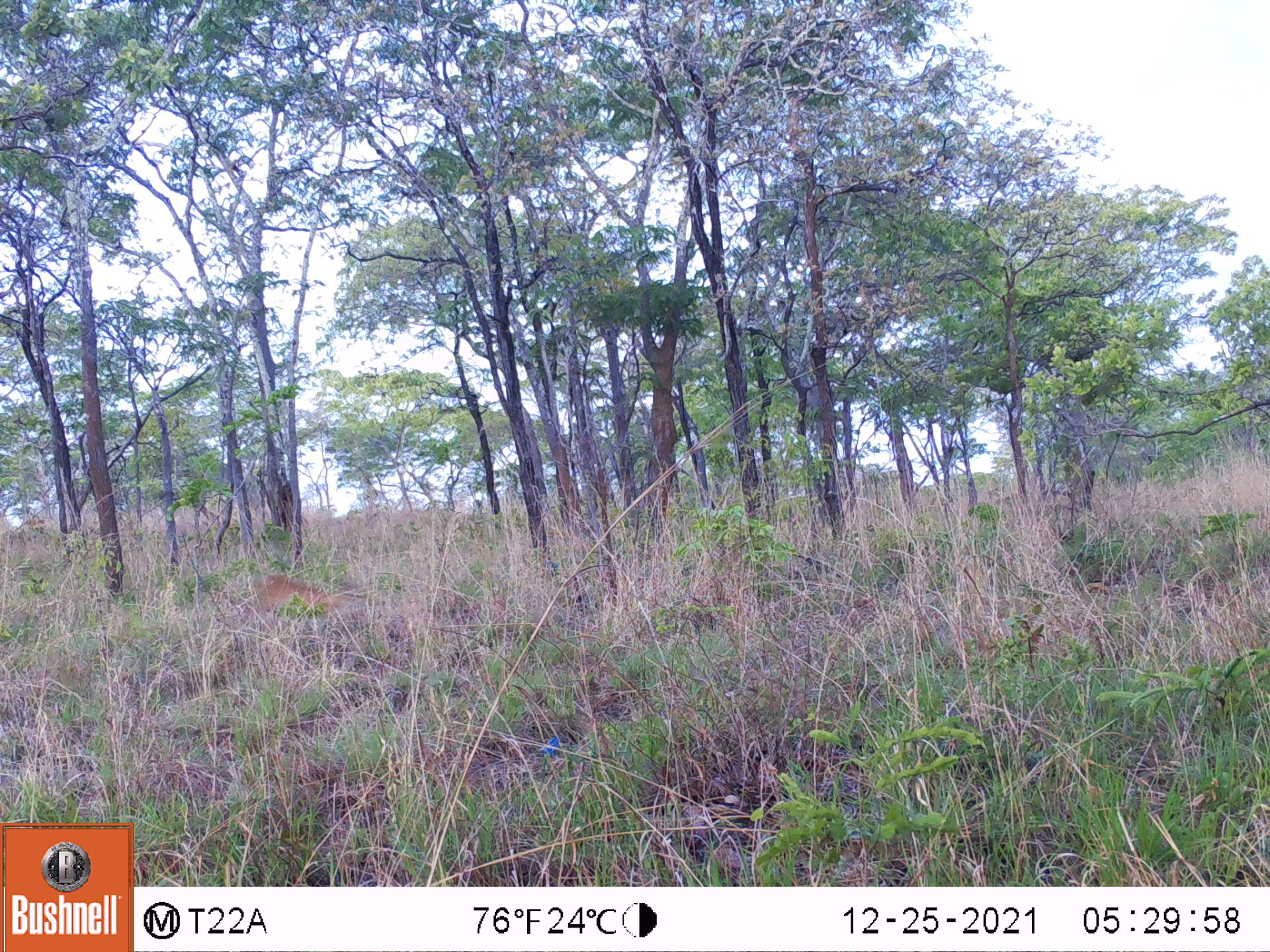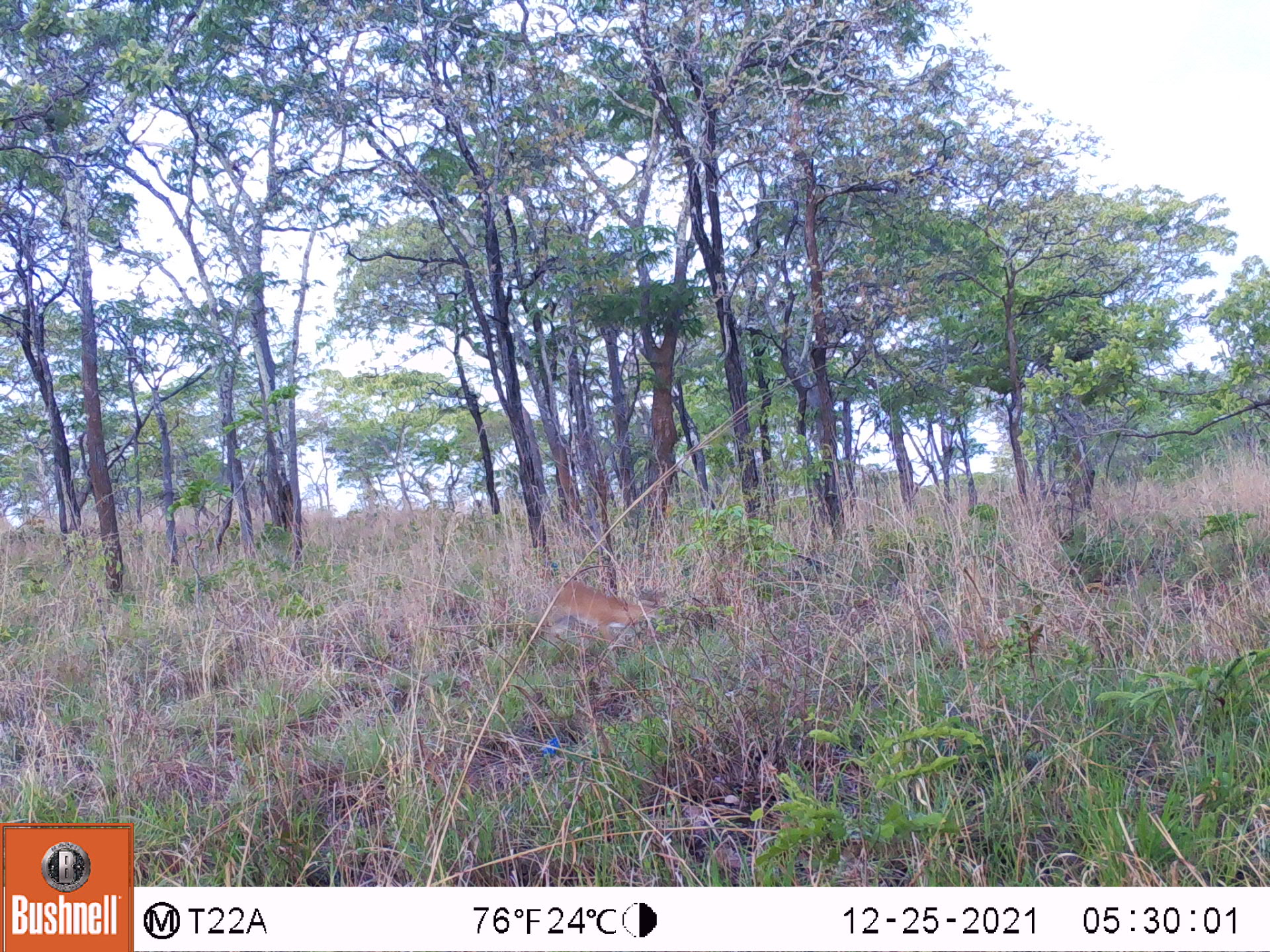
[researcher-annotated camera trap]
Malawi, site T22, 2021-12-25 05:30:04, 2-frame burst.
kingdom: Animalia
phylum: Chordata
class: Mammalia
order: Artiodactyla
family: Bovidae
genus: Sylvicapra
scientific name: Sylvicapra grimmia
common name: common duiker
Common duiker (Sylvicapra grimmia), count 1.